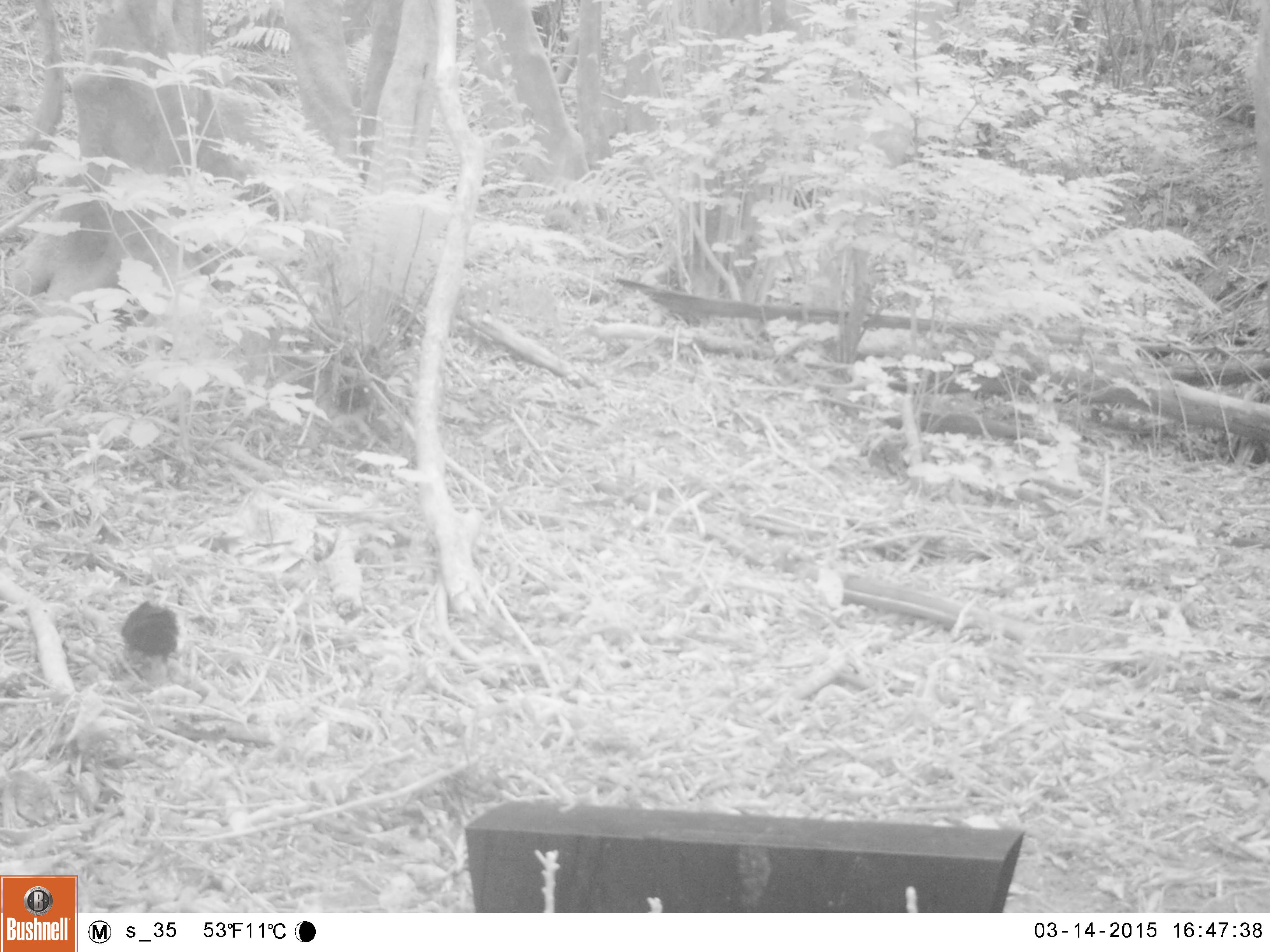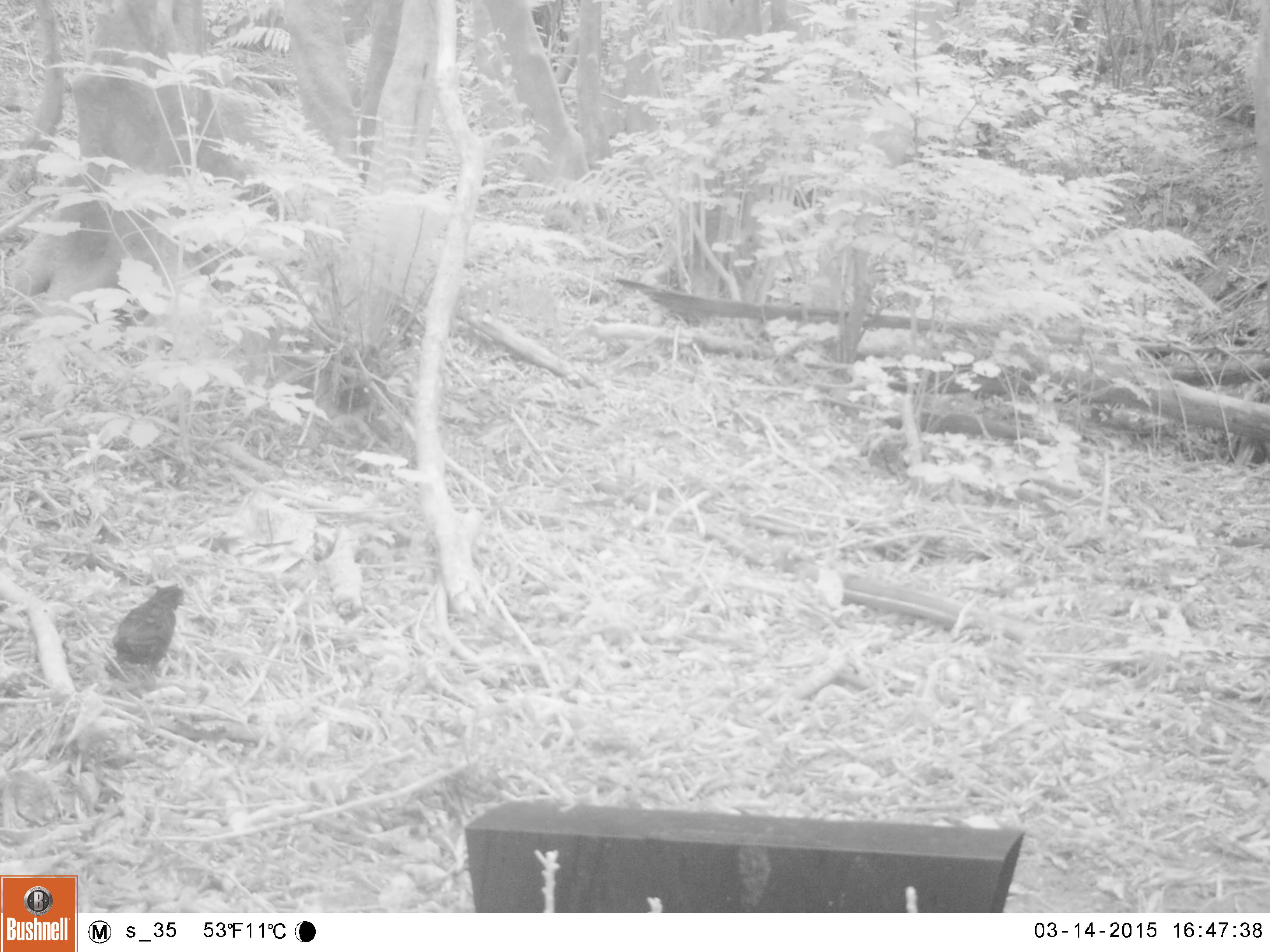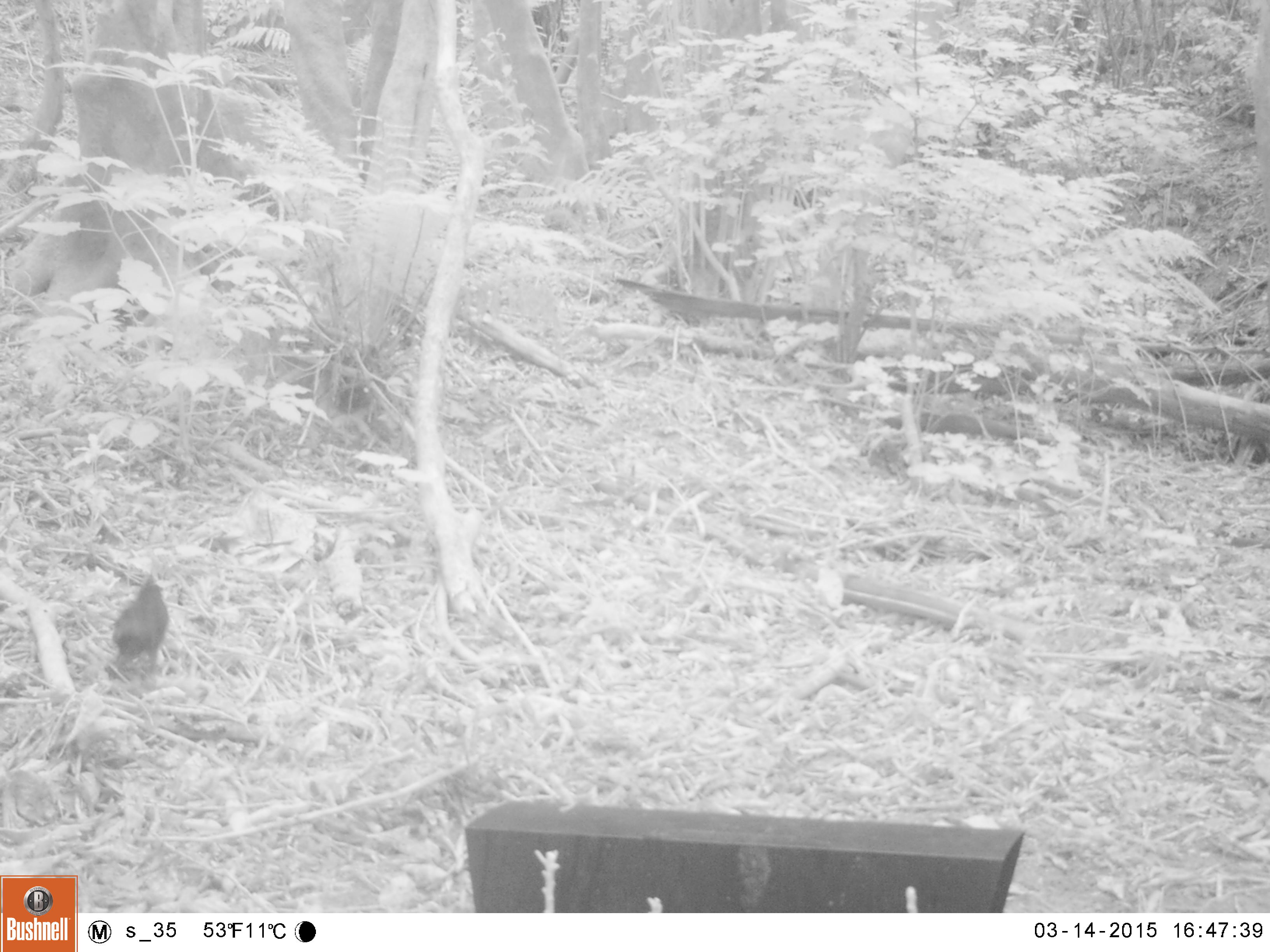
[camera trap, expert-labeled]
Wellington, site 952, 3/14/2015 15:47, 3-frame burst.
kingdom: Animalia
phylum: Chordata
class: Aves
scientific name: Aves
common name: bird